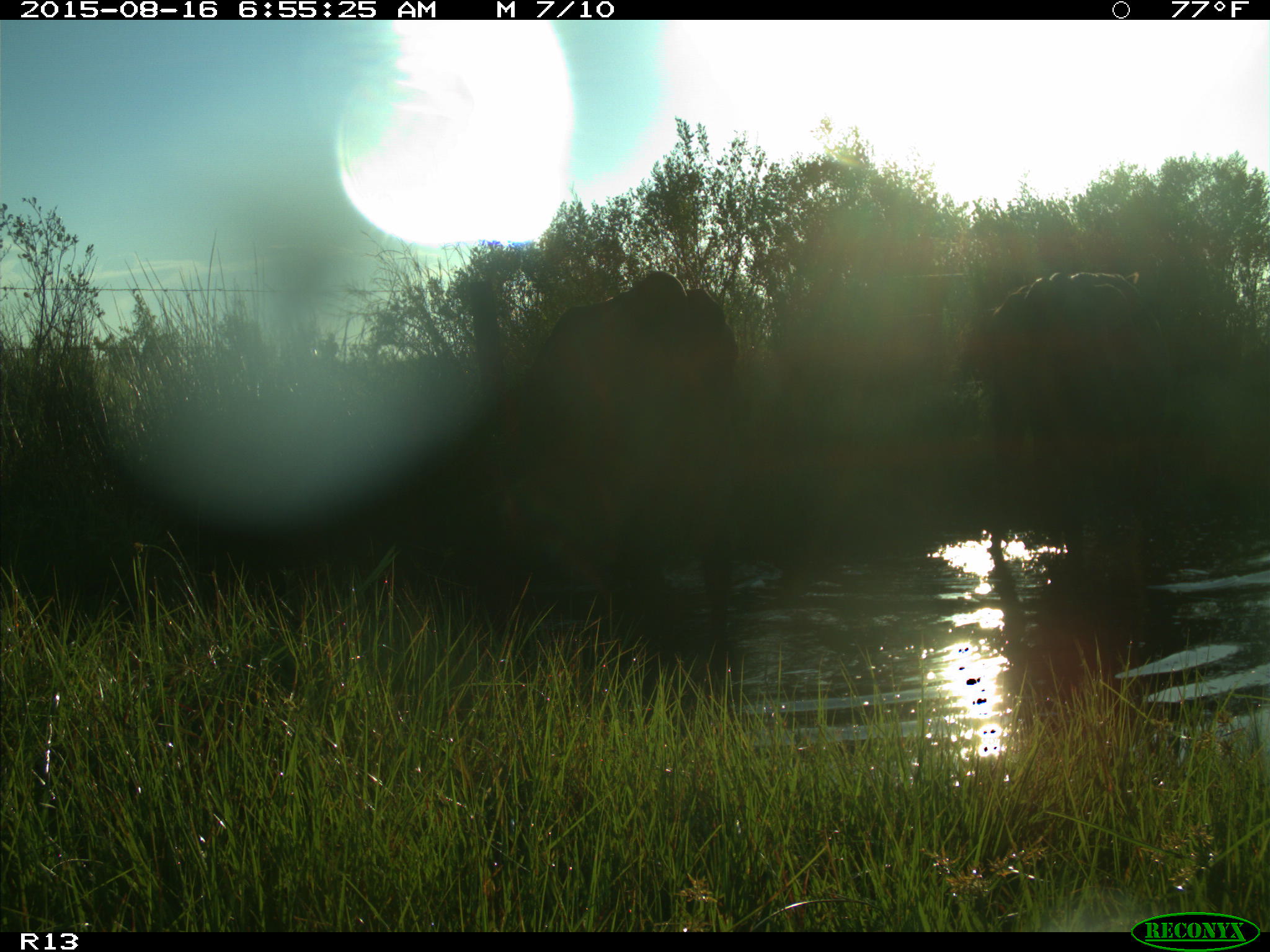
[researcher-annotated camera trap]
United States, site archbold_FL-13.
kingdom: Animalia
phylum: Chordata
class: Mammalia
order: Artiodactyla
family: Bovidae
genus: Bos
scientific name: Bos taurus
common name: domestic cow